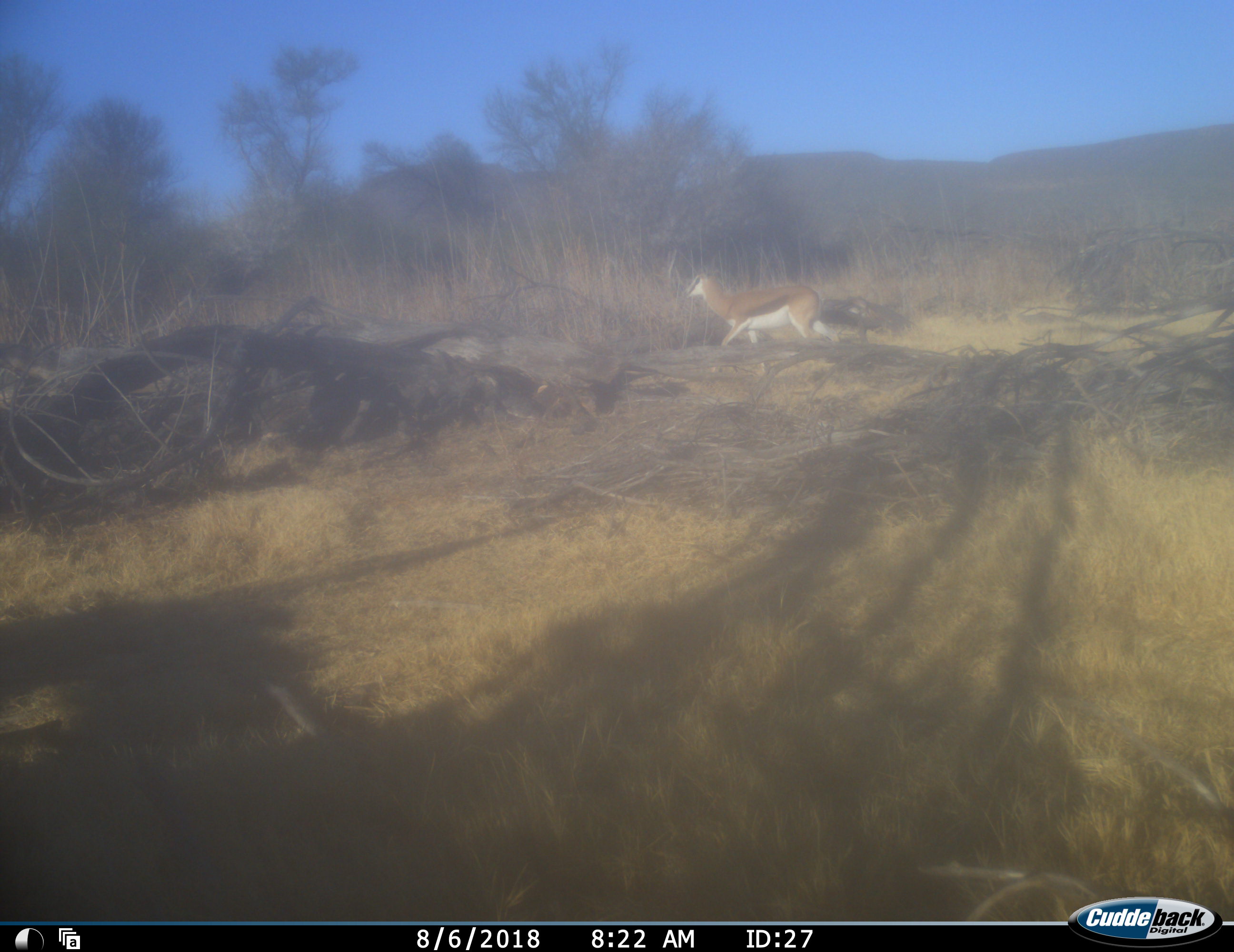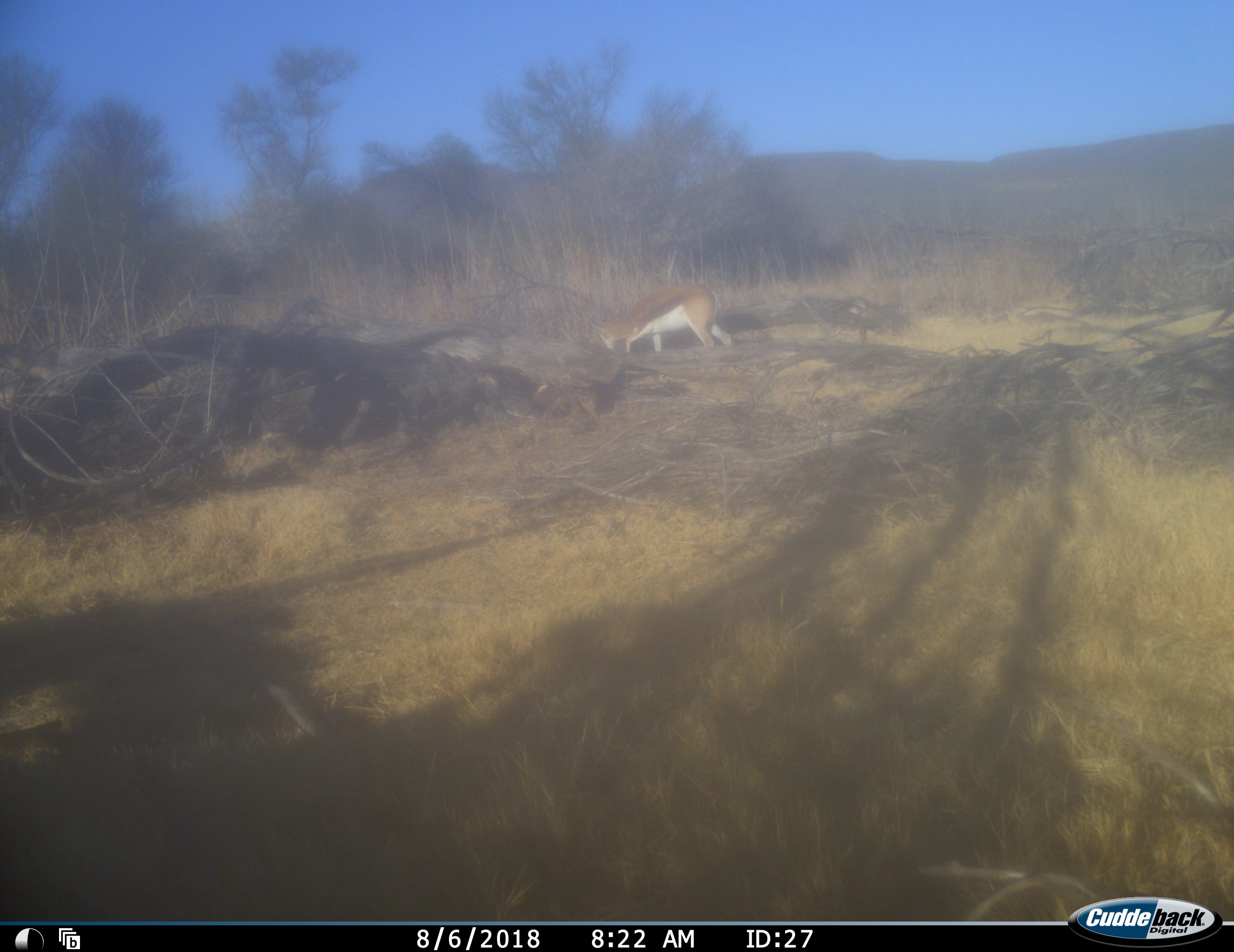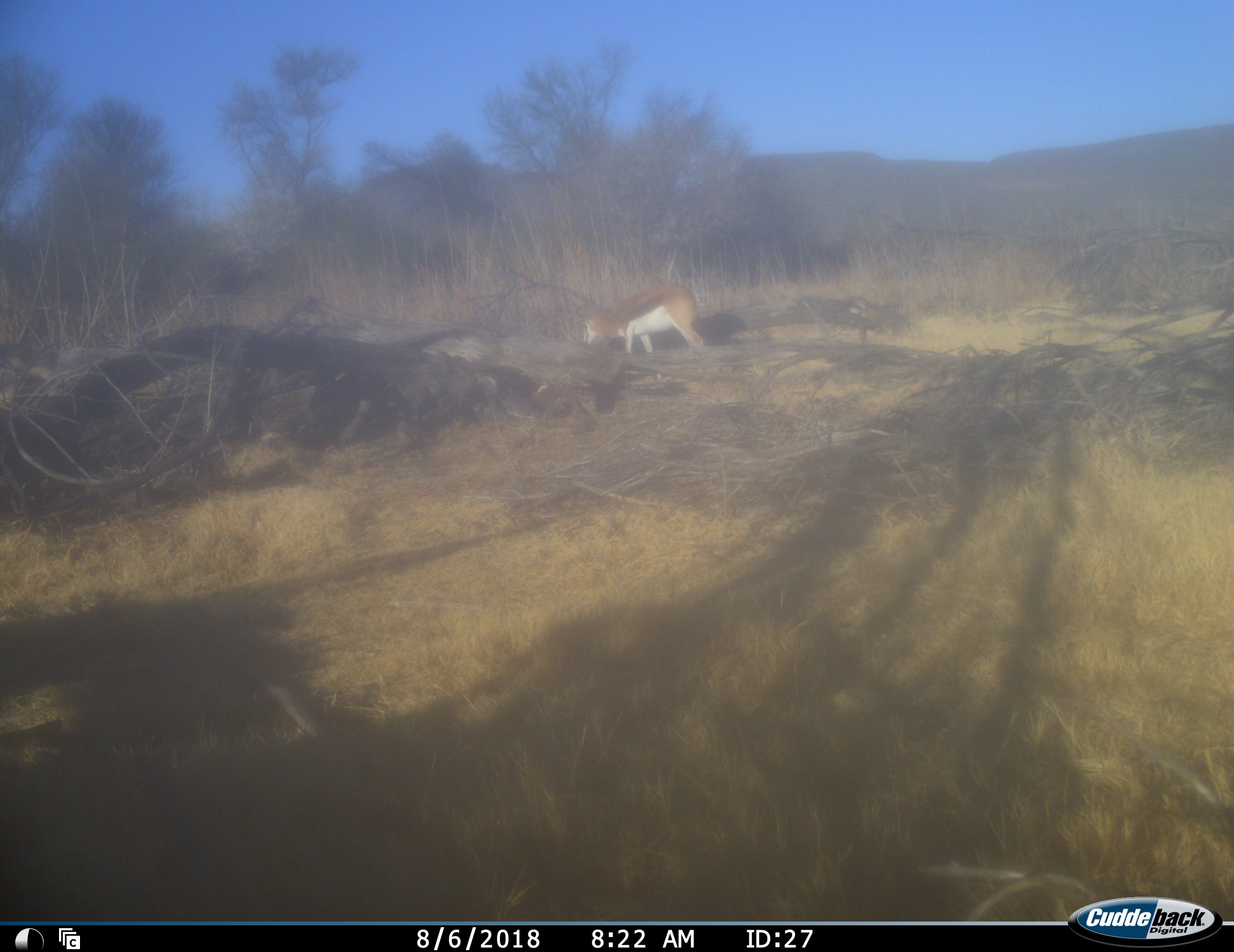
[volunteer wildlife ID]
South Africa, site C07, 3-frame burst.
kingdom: Animalia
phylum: Chordata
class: Mammalia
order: Artiodactyla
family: Bovidae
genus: Antidorcas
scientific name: Antidorcas marsupialis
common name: springbok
Springbok (Antidorcas marsupialis), count 1. Behavior (volunteer vote fractions): standing 0%, resting 0%, moving 100%, interacting 0%. Young present (vote fraction): 12%. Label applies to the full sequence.